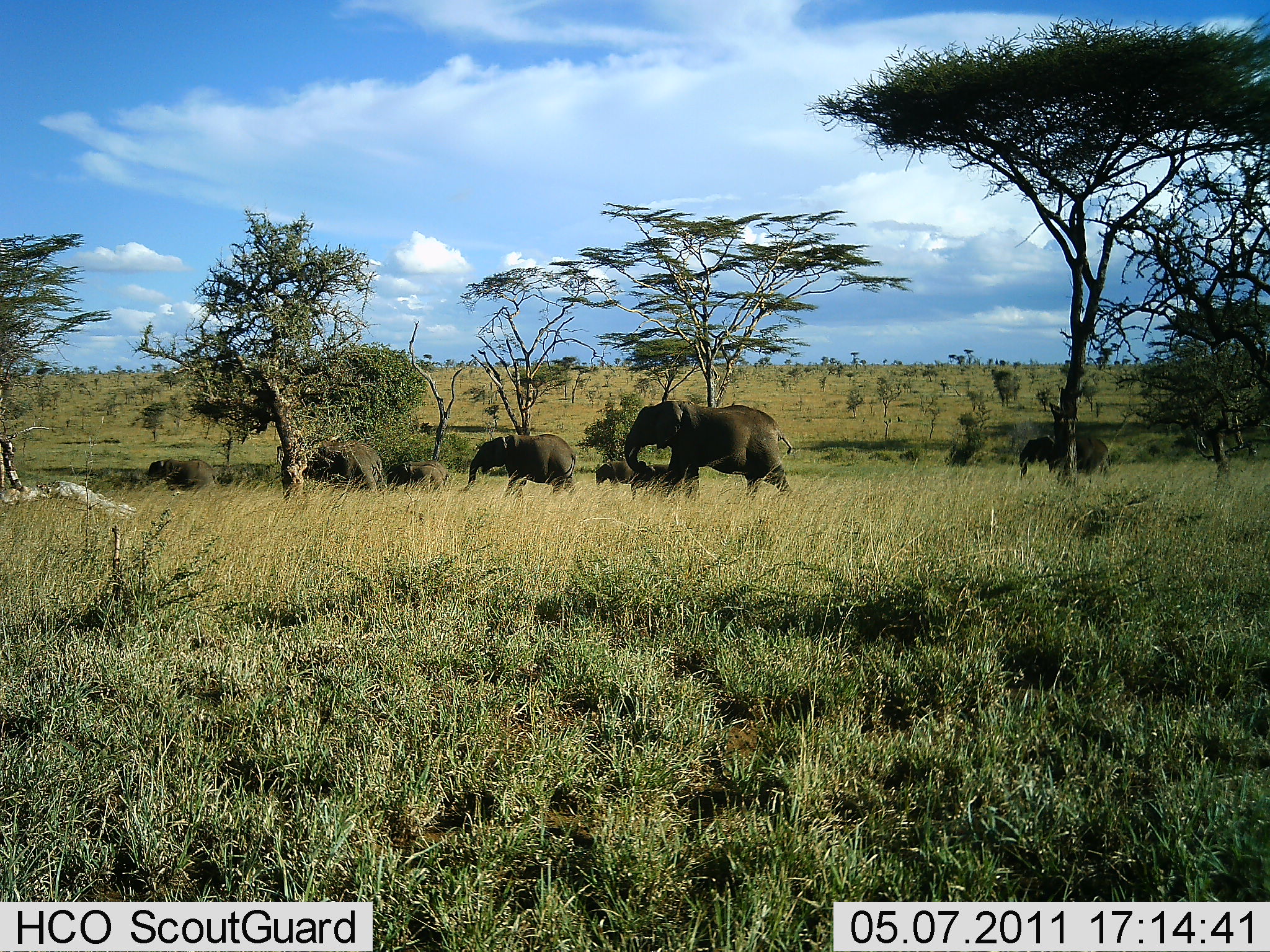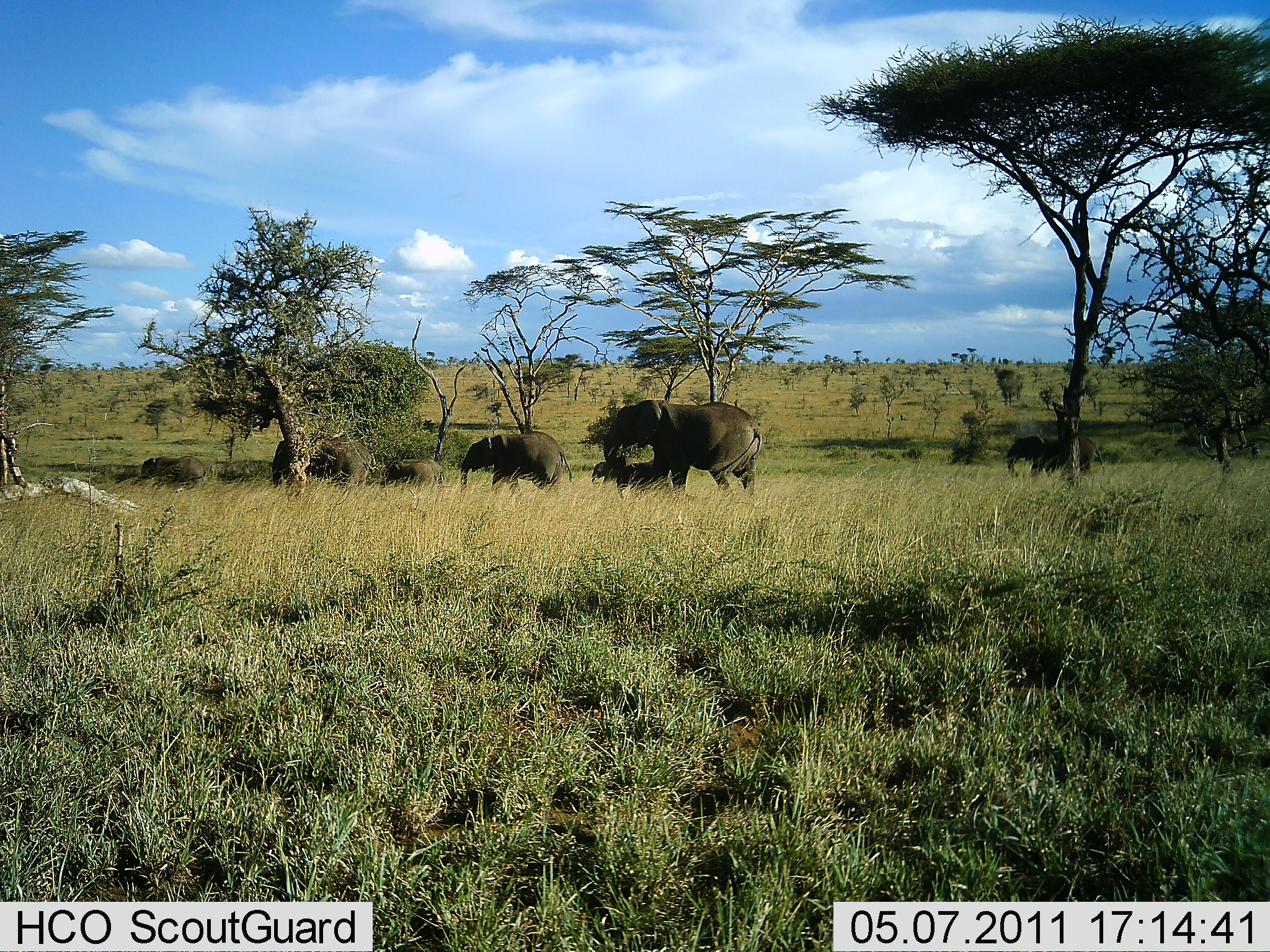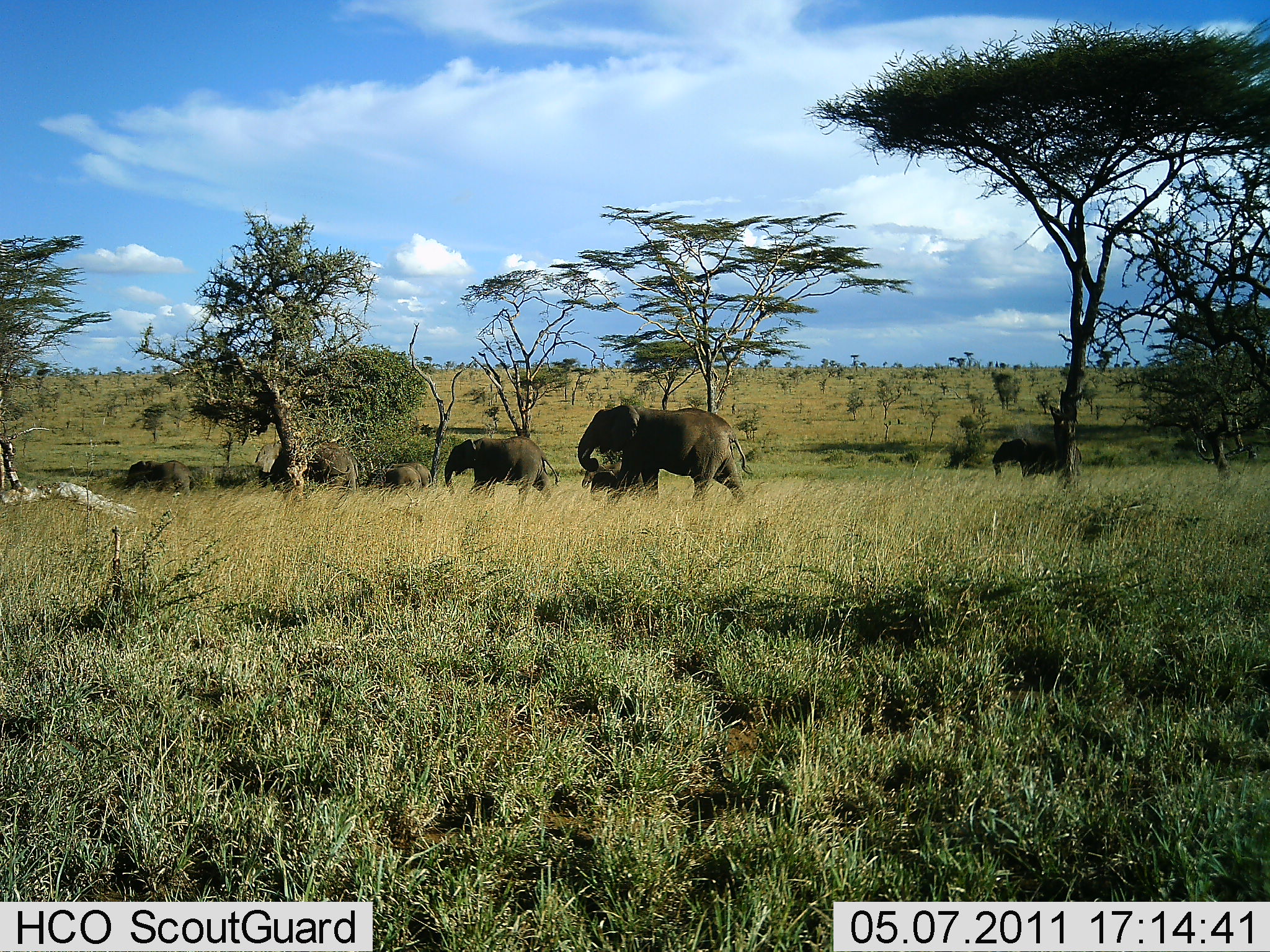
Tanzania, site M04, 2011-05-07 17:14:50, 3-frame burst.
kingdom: Animalia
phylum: Chordata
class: Mammalia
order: Proboscidea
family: Elephantidae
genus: Loxodonta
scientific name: Loxodonta africana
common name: african bush elephant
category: elephant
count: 8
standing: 9%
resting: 0%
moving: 100%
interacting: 9%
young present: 73%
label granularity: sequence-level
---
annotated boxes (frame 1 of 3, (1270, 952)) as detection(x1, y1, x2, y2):
animal: detection(622, 400, 794, 503); detection(460, 433, 579, 501); detection(281, 438, 387, 503); detection(1048, 436, 1109, 485); detection(326, 439, 383, 490); detection(136, 458, 220, 492); detection(625, 462, 675, 500); detection(382, 463, 445, 491); detection(1018, 435, 1057, 479); detection(386, 460, 449, 485); detection(594, 458, 646, 487)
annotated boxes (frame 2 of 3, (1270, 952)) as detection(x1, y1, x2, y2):
animal: detection(603, 399, 762, 497); detection(460, 431, 574, 497); detection(269, 436, 373, 487); detection(271, 438, 371, 490); detection(1030, 434, 1107, 482); detection(140, 456, 210, 491); detection(615, 460, 672, 501); detection(377, 462, 439, 490); detection(1005, 436, 1047, 477); detection(383, 459, 445, 485); detection(591, 455, 637, 485)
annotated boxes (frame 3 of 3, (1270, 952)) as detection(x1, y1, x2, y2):
animal: detection(576, 403, 755, 508); detection(443, 436, 559, 509); detection(254, 441, 363, 488); detection(253, 446, 357, 494); detection(993, 437, 1085, 481); detection(124, 459, 199, 498); detection(364, 462, 433, 491); detection(580, 460, 644, 490); detection(365, 465, 423, 495); detection(590, 471, 624, 493)